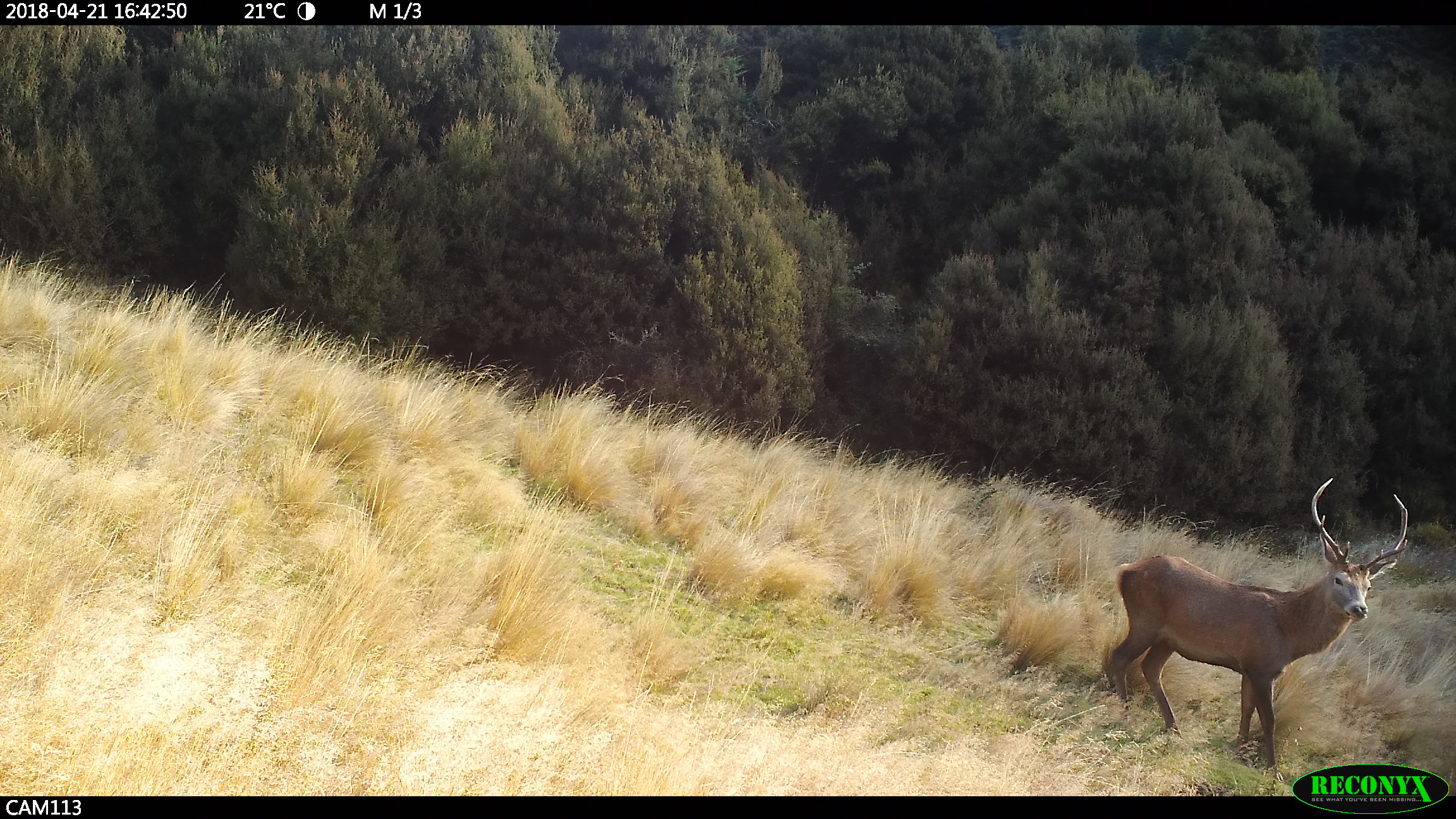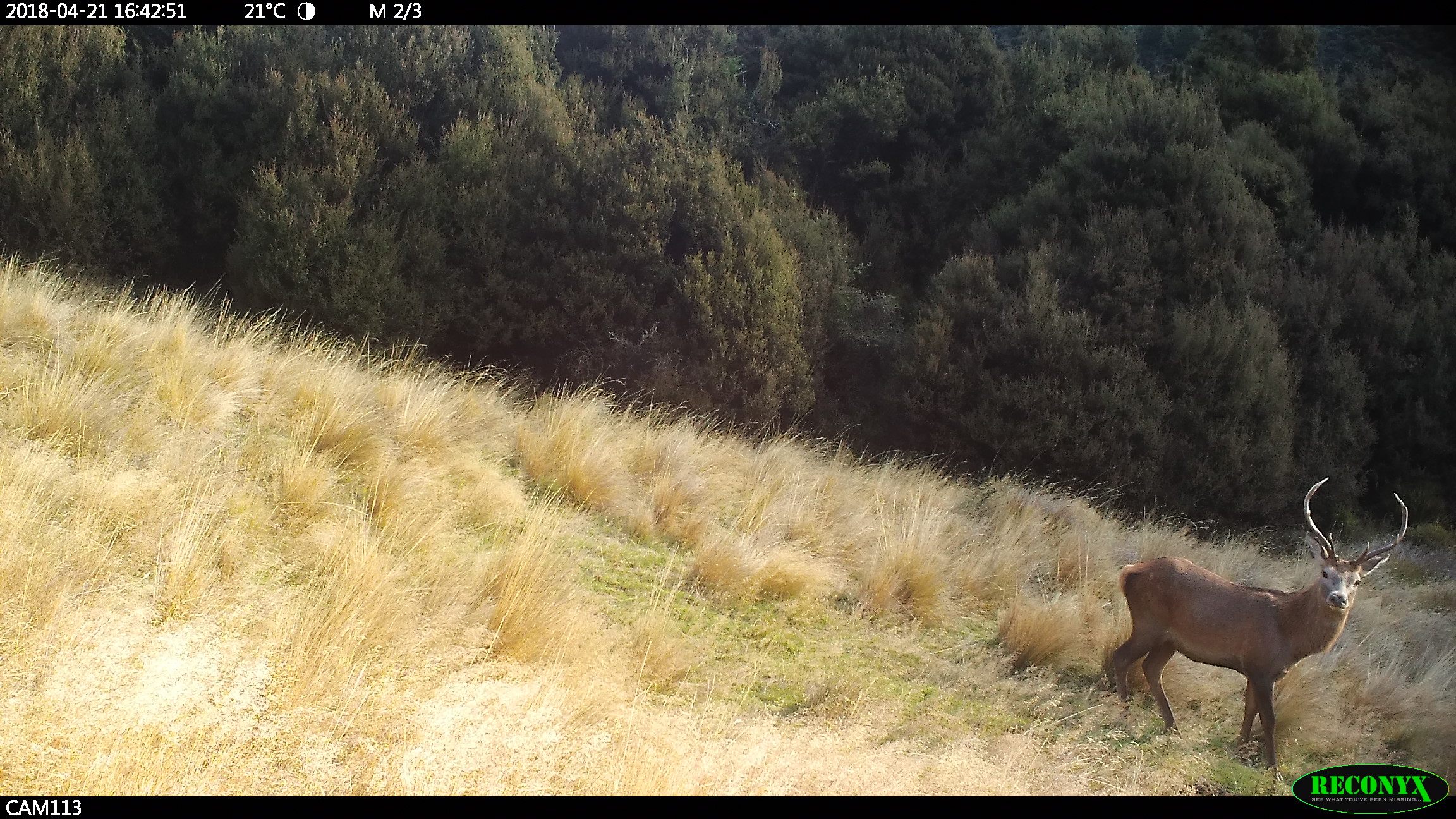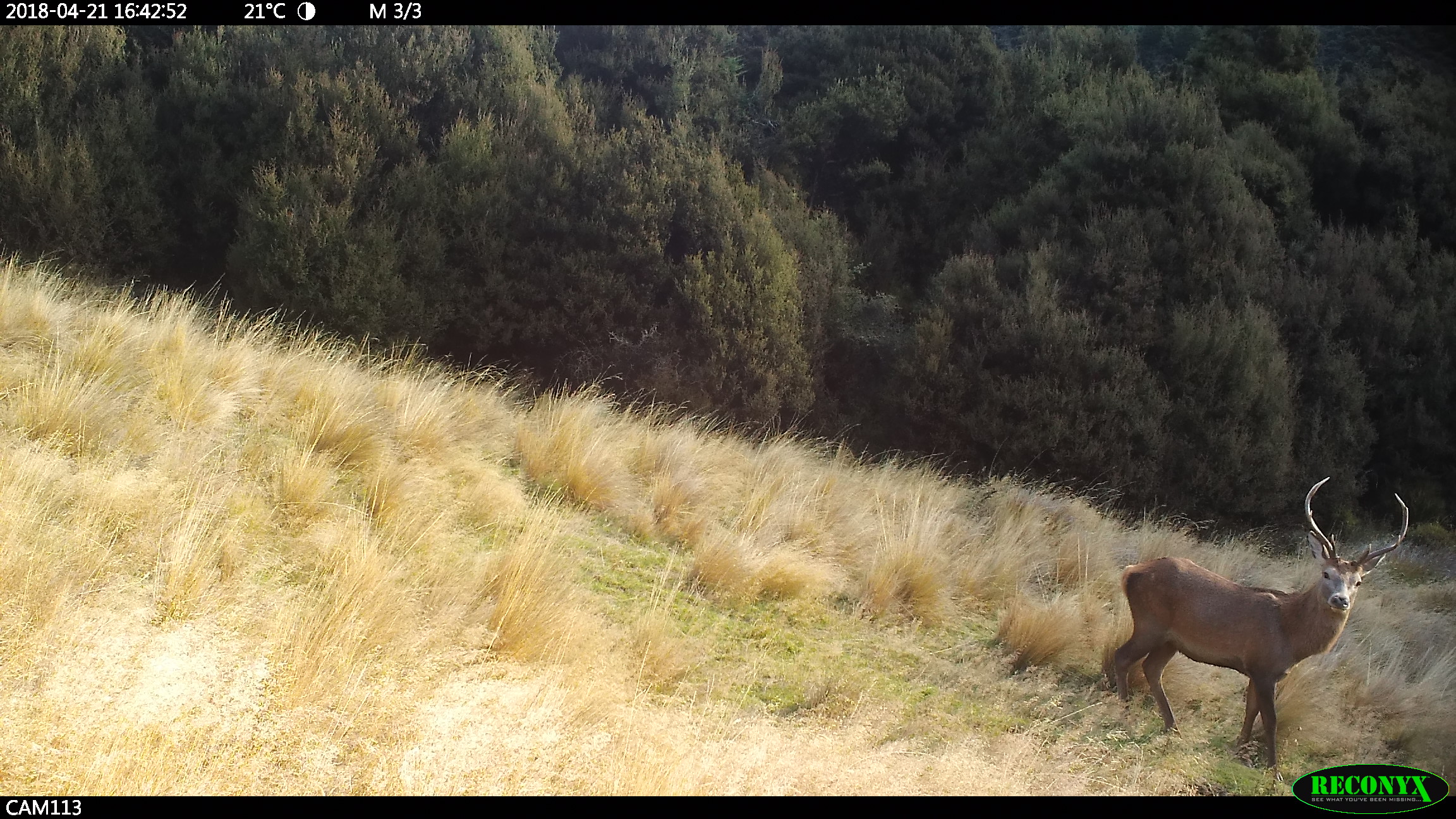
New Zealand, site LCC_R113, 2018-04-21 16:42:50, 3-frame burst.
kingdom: Animalia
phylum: Chordata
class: Mammalia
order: Artiodactyla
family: Cervidae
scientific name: Cervidae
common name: deer